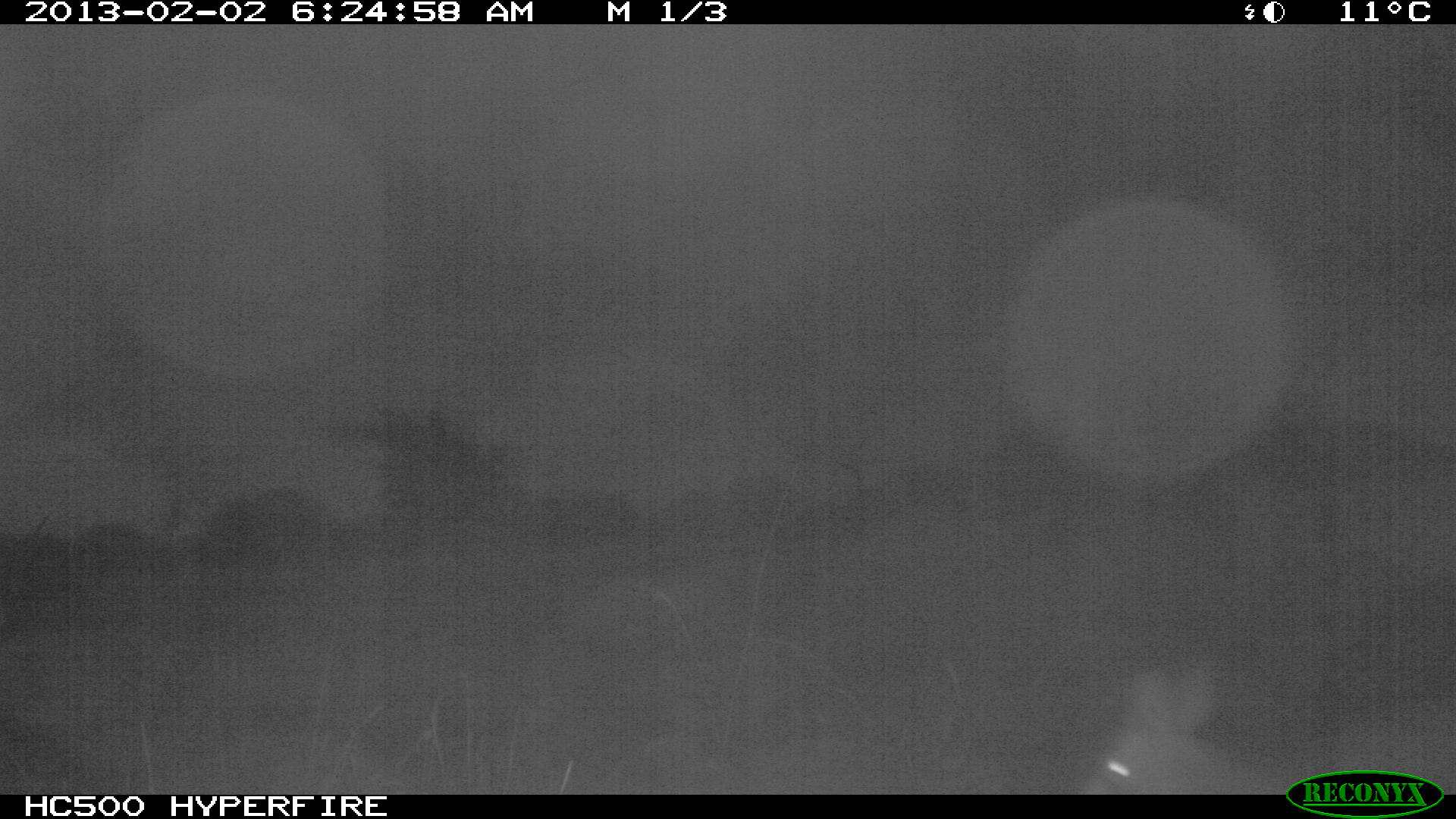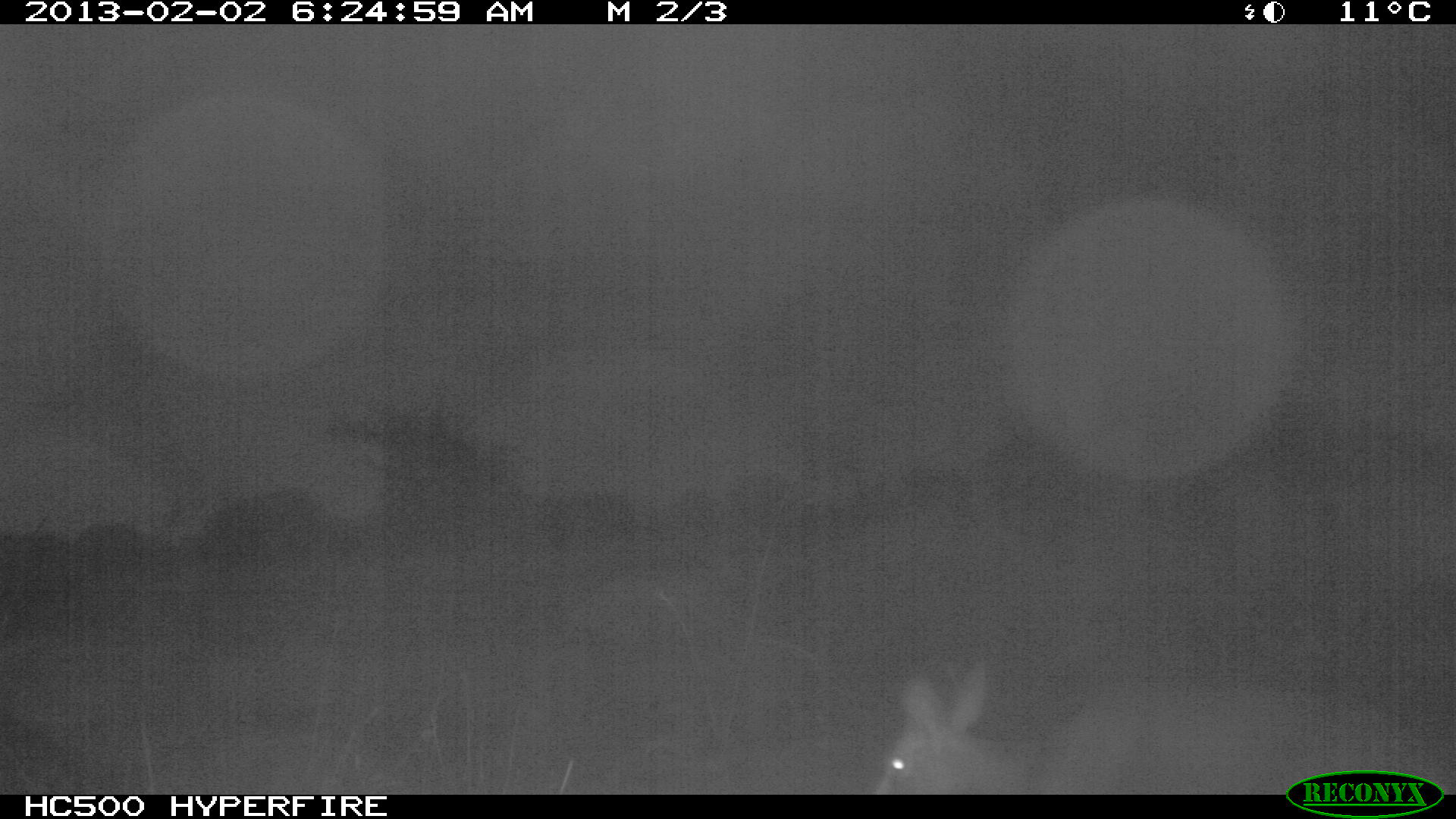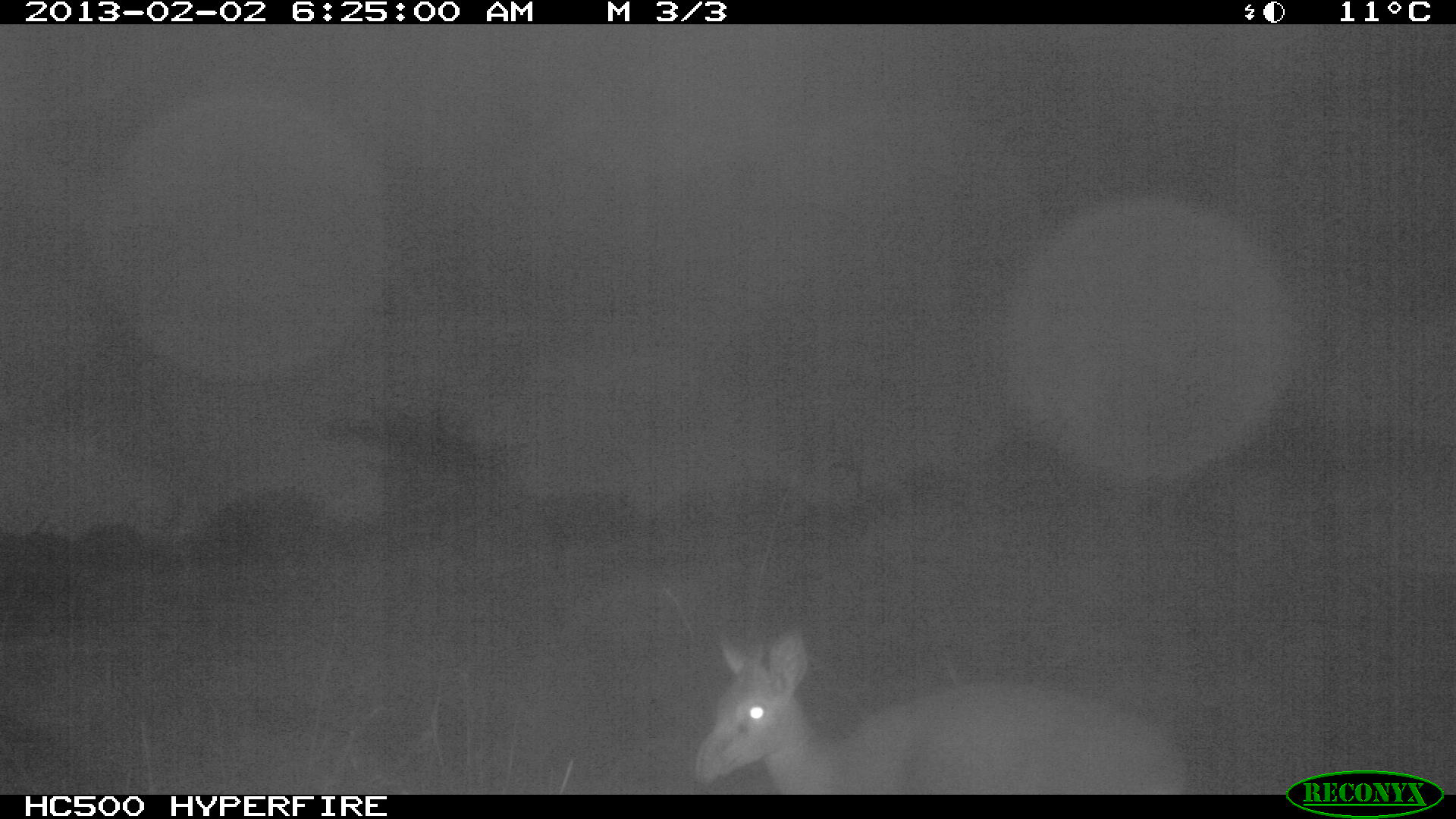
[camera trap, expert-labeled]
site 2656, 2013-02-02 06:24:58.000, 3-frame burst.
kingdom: Animalia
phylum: Chordata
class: Mammalia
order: Artiodactyla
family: Bovidae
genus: Madoqua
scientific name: Madoqua guentheri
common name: günther's dik-dik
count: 1